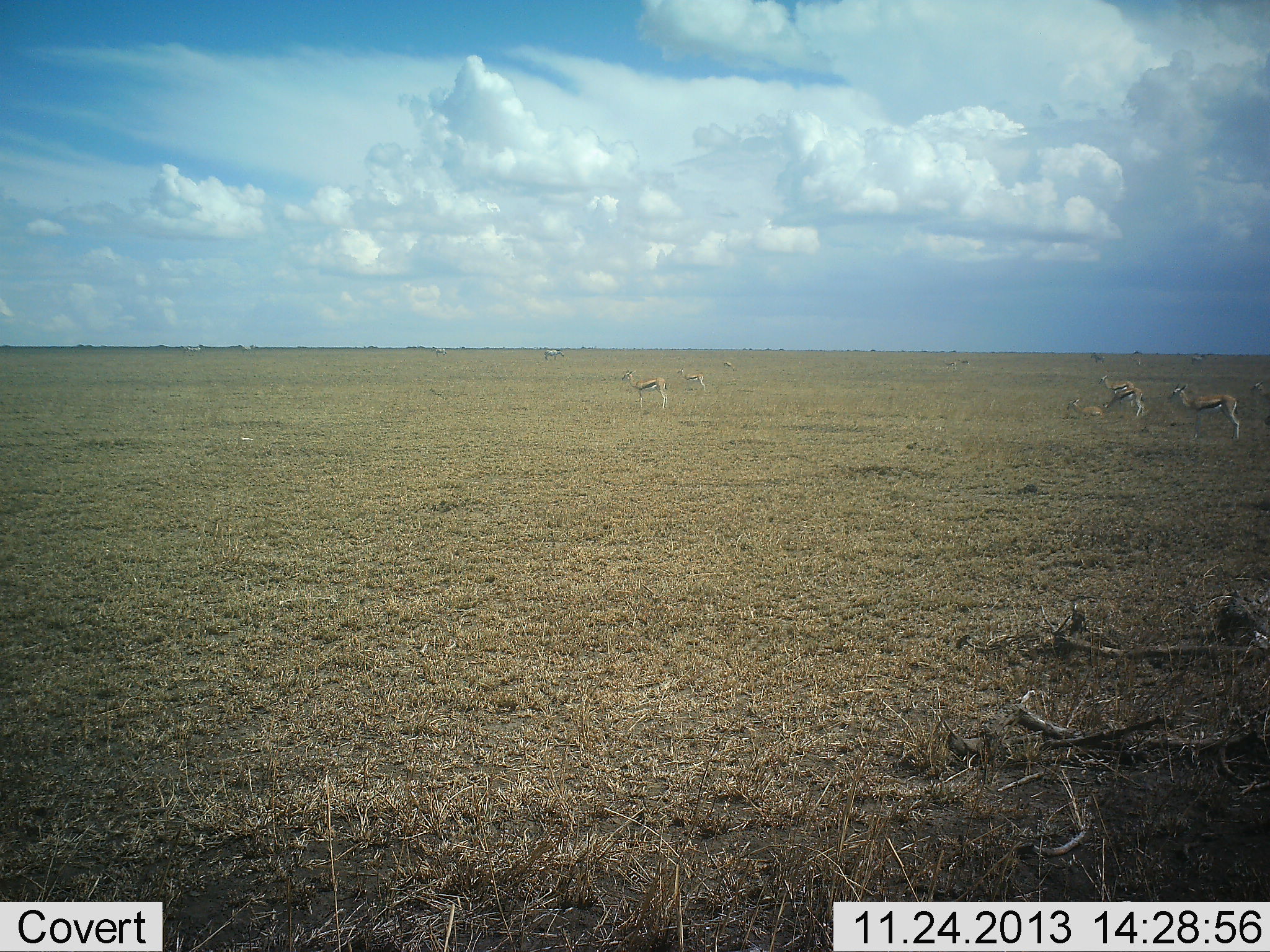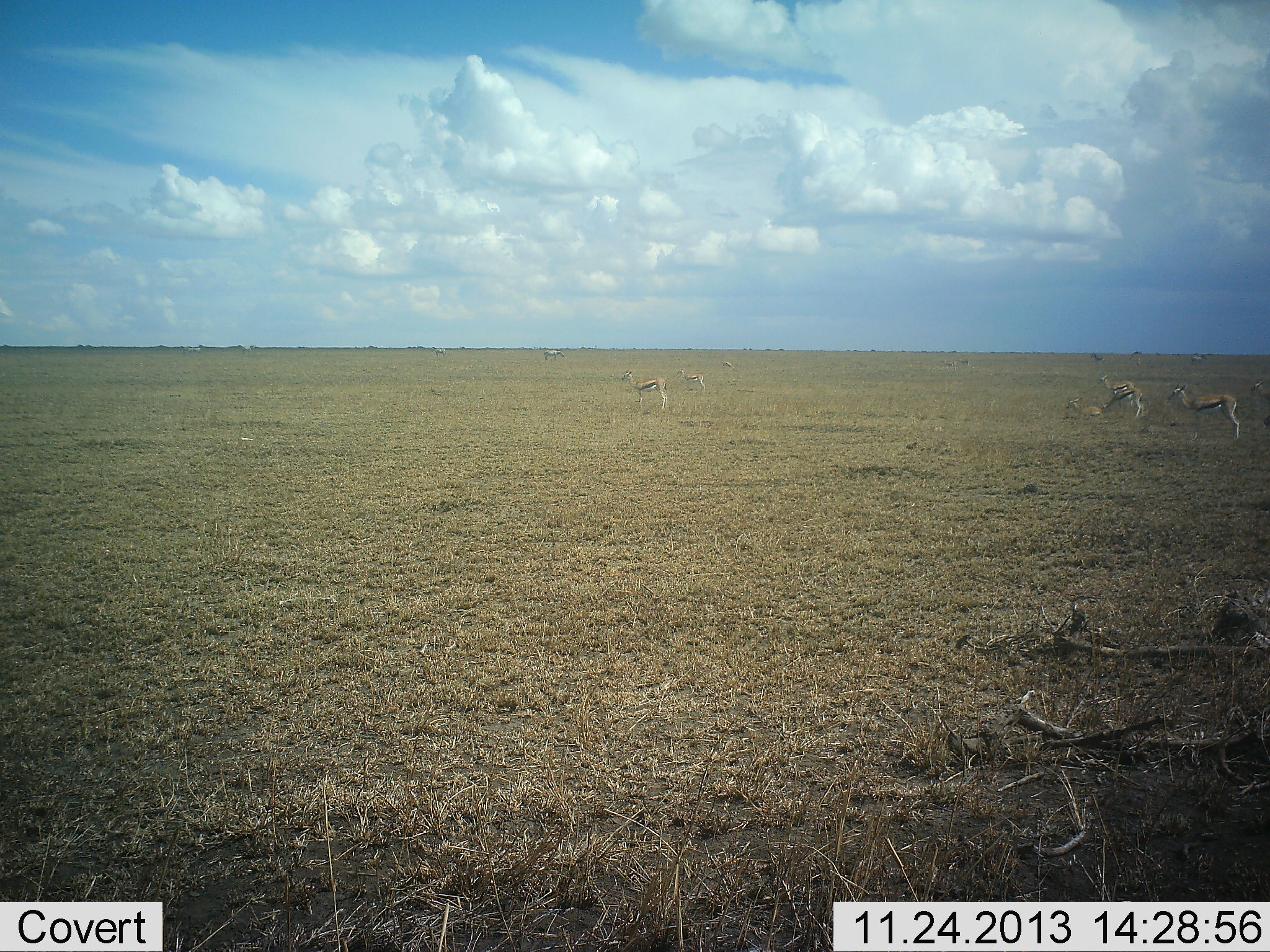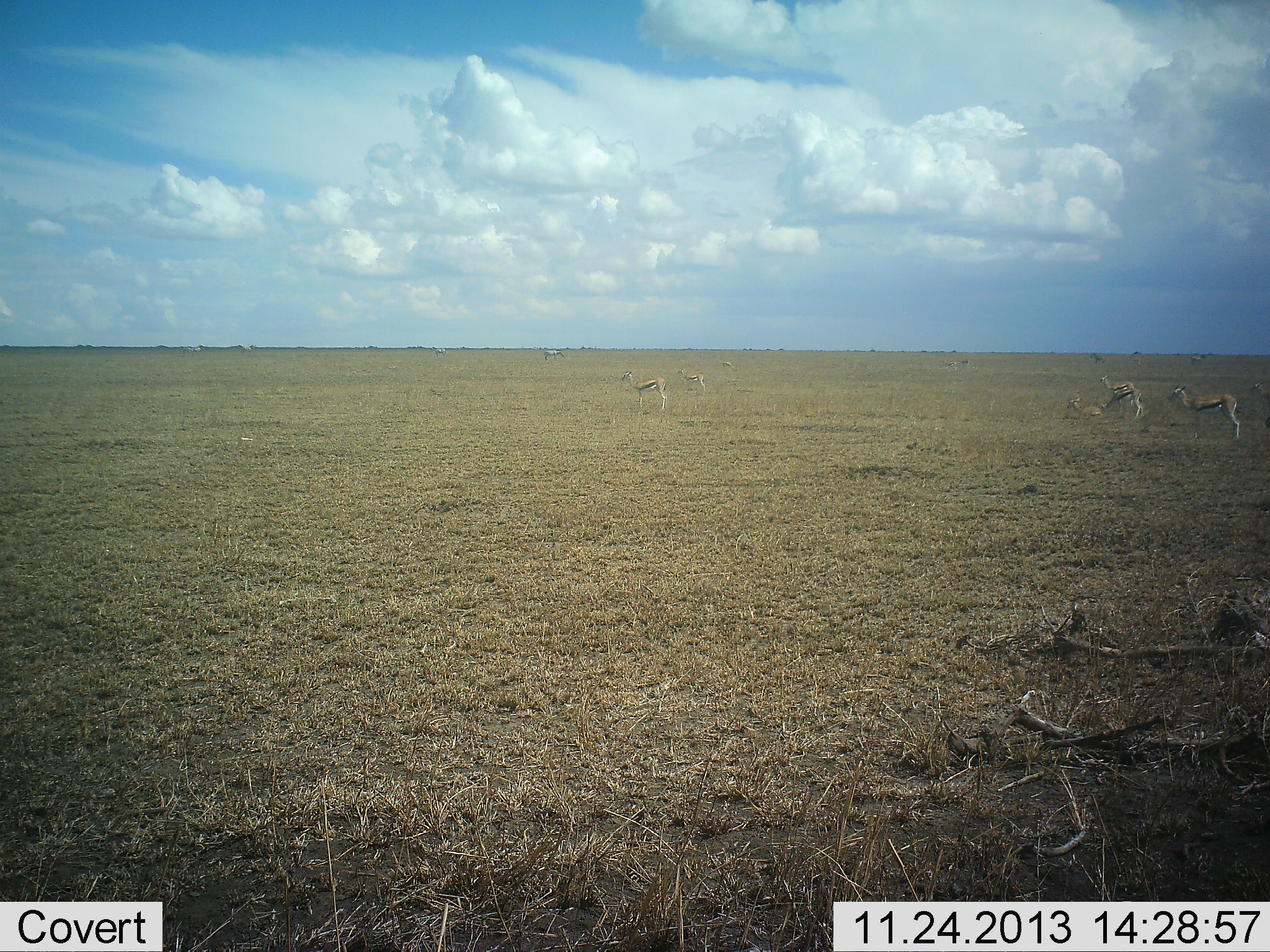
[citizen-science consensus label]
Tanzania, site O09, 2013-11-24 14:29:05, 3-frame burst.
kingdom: Animalia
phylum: Chordata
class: Mammalia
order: Artiodactyla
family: Bovidae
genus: Eudorcas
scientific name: Eudorcas thomsonii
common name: thomson's gazelle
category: gazellethomsons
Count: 5.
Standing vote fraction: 100%.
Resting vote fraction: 20%.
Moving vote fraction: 0%.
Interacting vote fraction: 0%.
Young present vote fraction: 0%.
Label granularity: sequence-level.